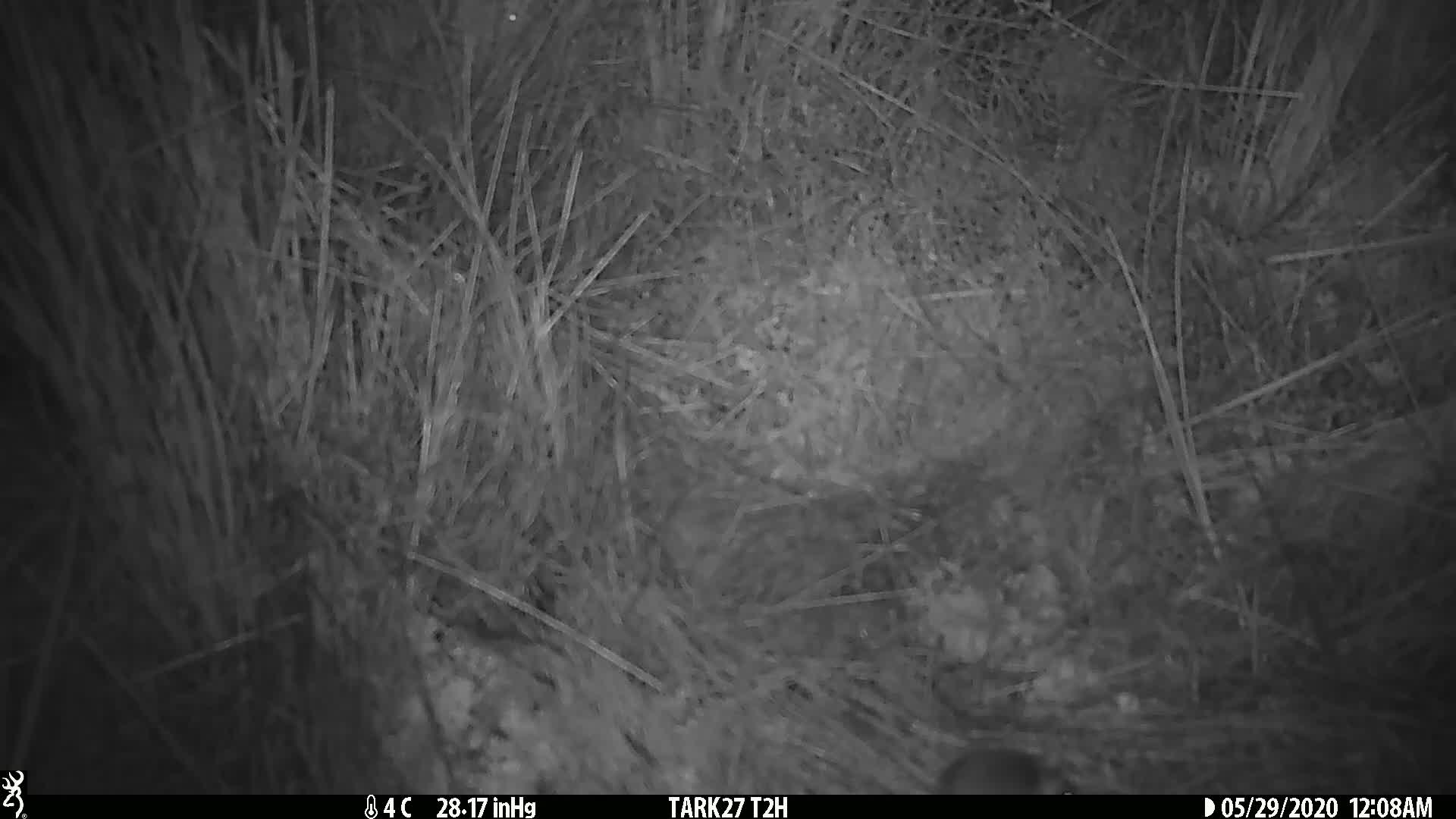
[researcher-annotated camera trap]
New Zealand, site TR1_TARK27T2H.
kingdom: Animalia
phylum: Chordata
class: Mammalia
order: Rodentia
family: Muridae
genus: Mus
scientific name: Mus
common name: mouse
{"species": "mouse (Mus)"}